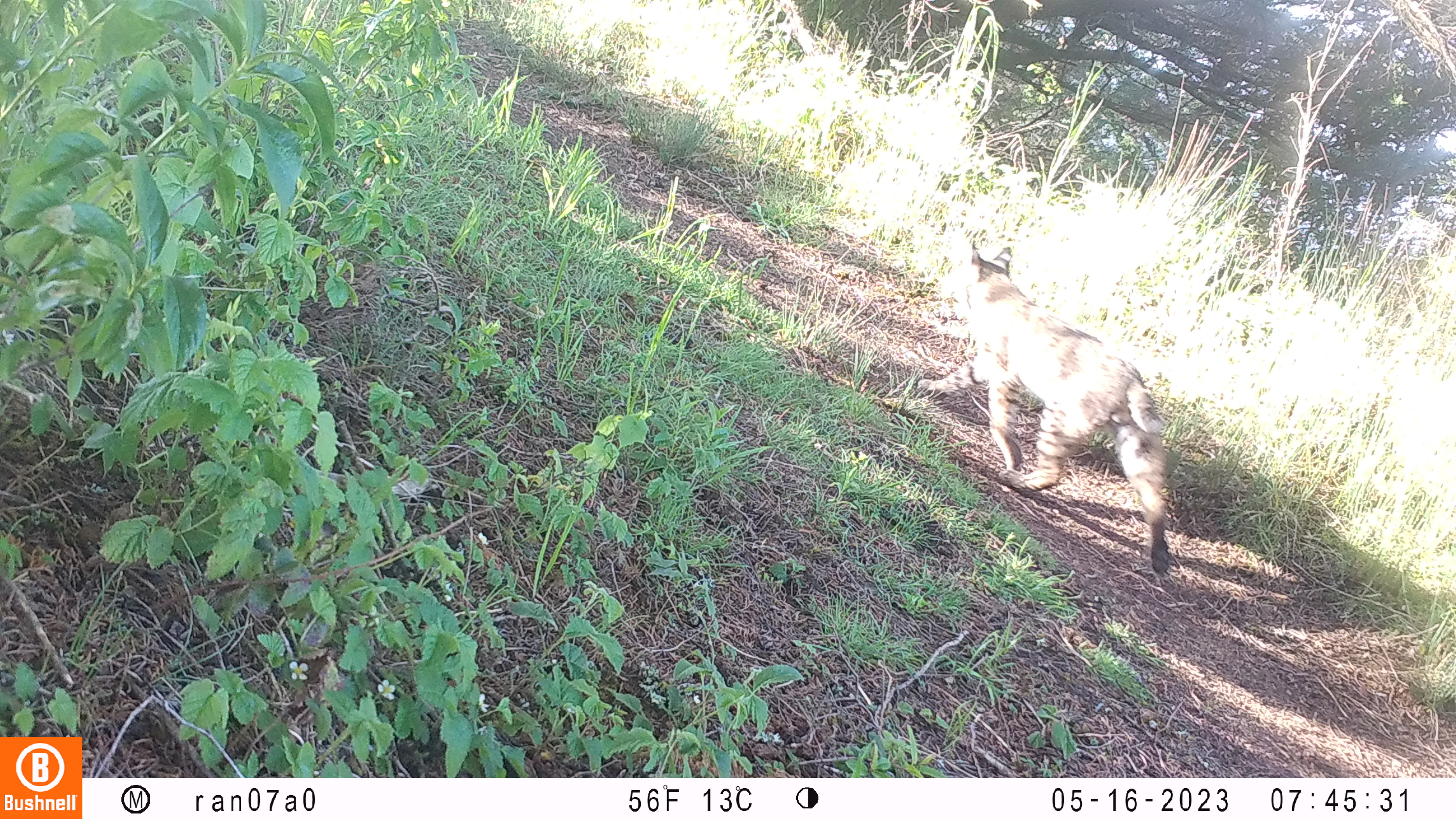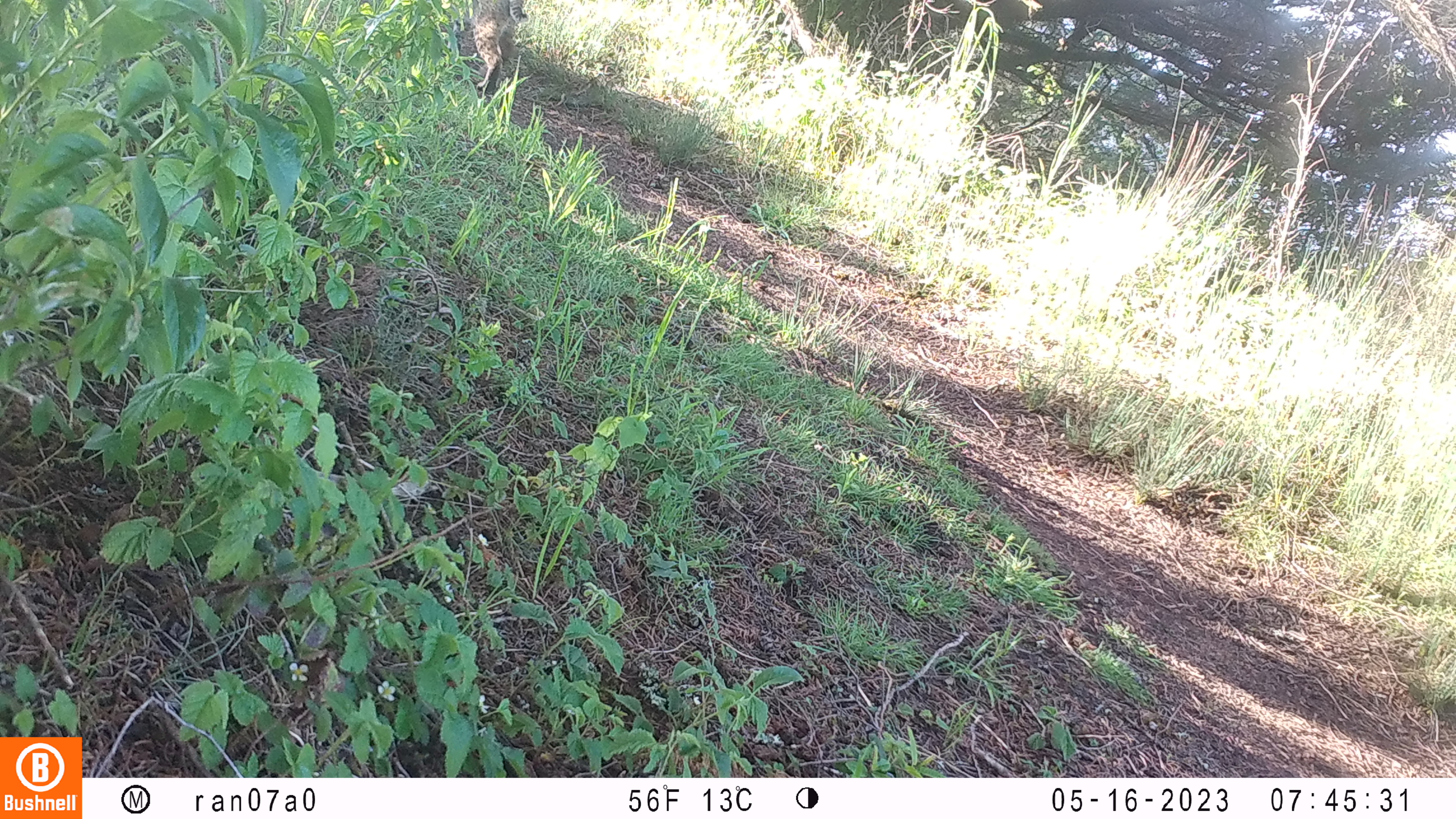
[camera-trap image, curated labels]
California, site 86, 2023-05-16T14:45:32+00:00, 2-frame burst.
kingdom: Animalia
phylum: Chordata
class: Mammalia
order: Carnivora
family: Felidae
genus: Lynx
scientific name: Lynx rufus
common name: bobcat